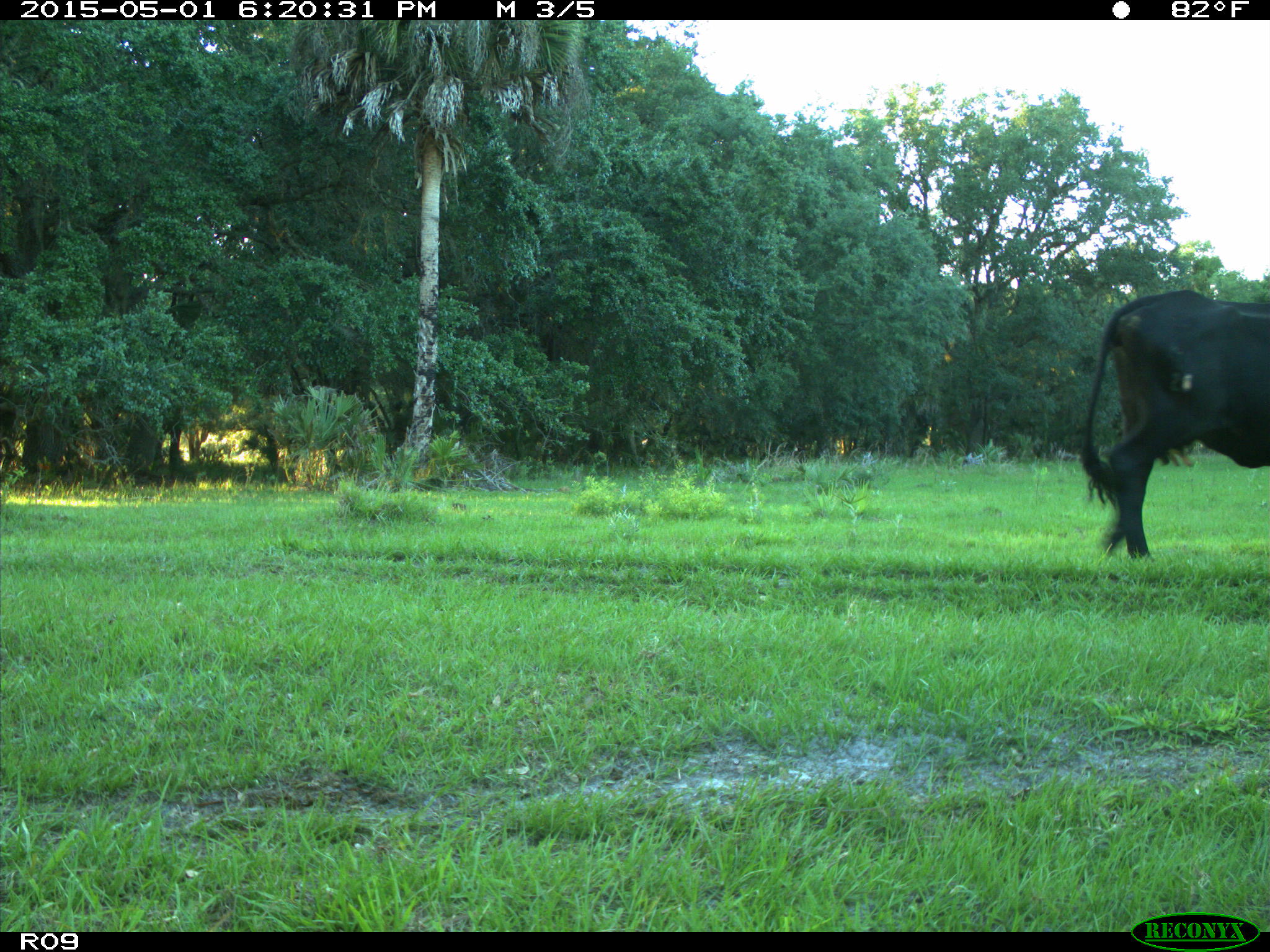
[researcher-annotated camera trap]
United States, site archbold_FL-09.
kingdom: Animalia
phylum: Chordata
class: Mammalia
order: Artiodactyla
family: Bovidae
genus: Bos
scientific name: Bos taurus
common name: domestic cow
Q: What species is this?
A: Bos taurus (domestic cow).